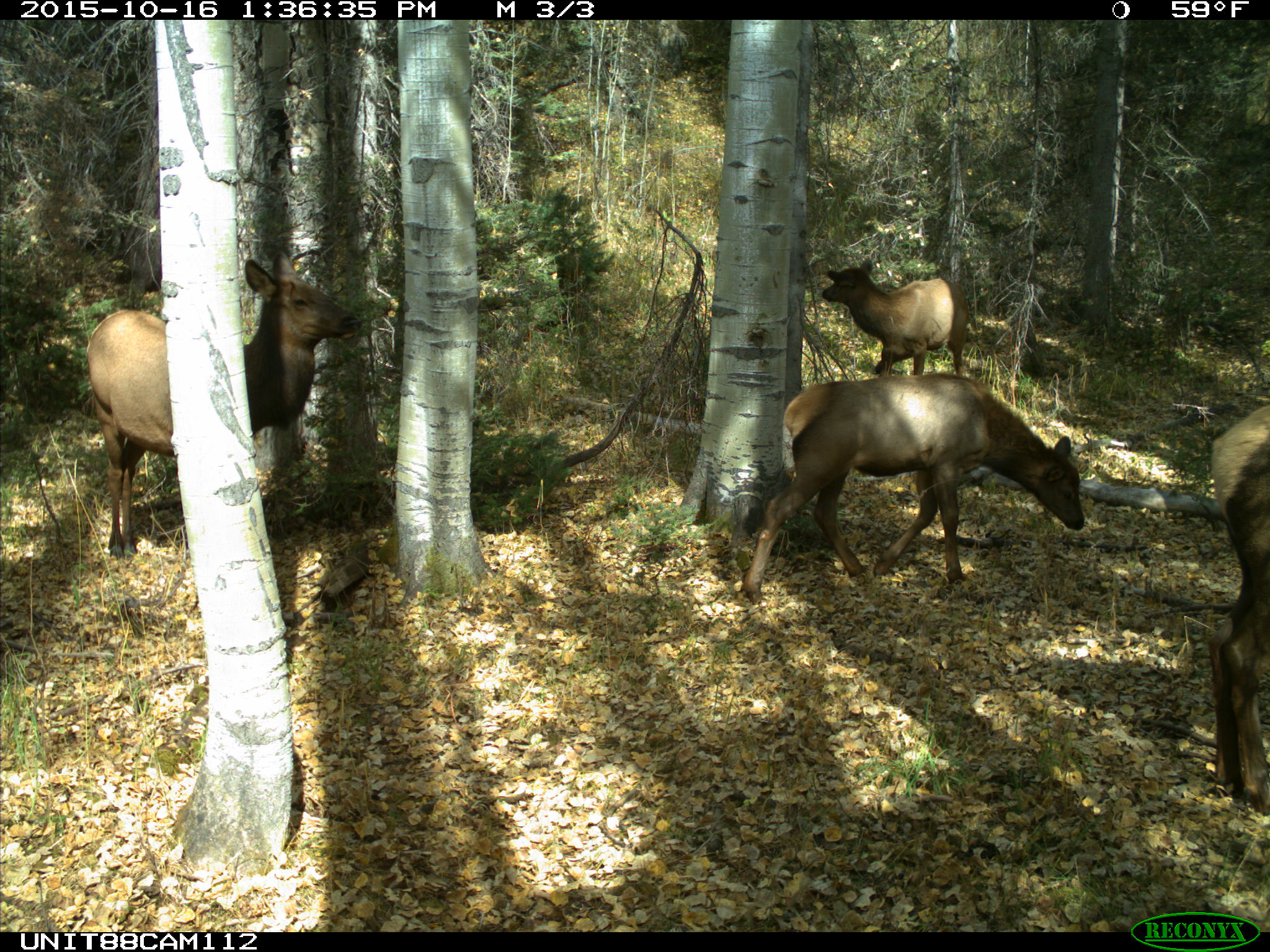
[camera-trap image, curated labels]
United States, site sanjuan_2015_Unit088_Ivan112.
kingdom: Animalia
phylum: Chordata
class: Mammalia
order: Artiodactyla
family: Cervidae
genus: Cervus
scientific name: Cervus elaphus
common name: red deer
Cervus elaphus (red deer).